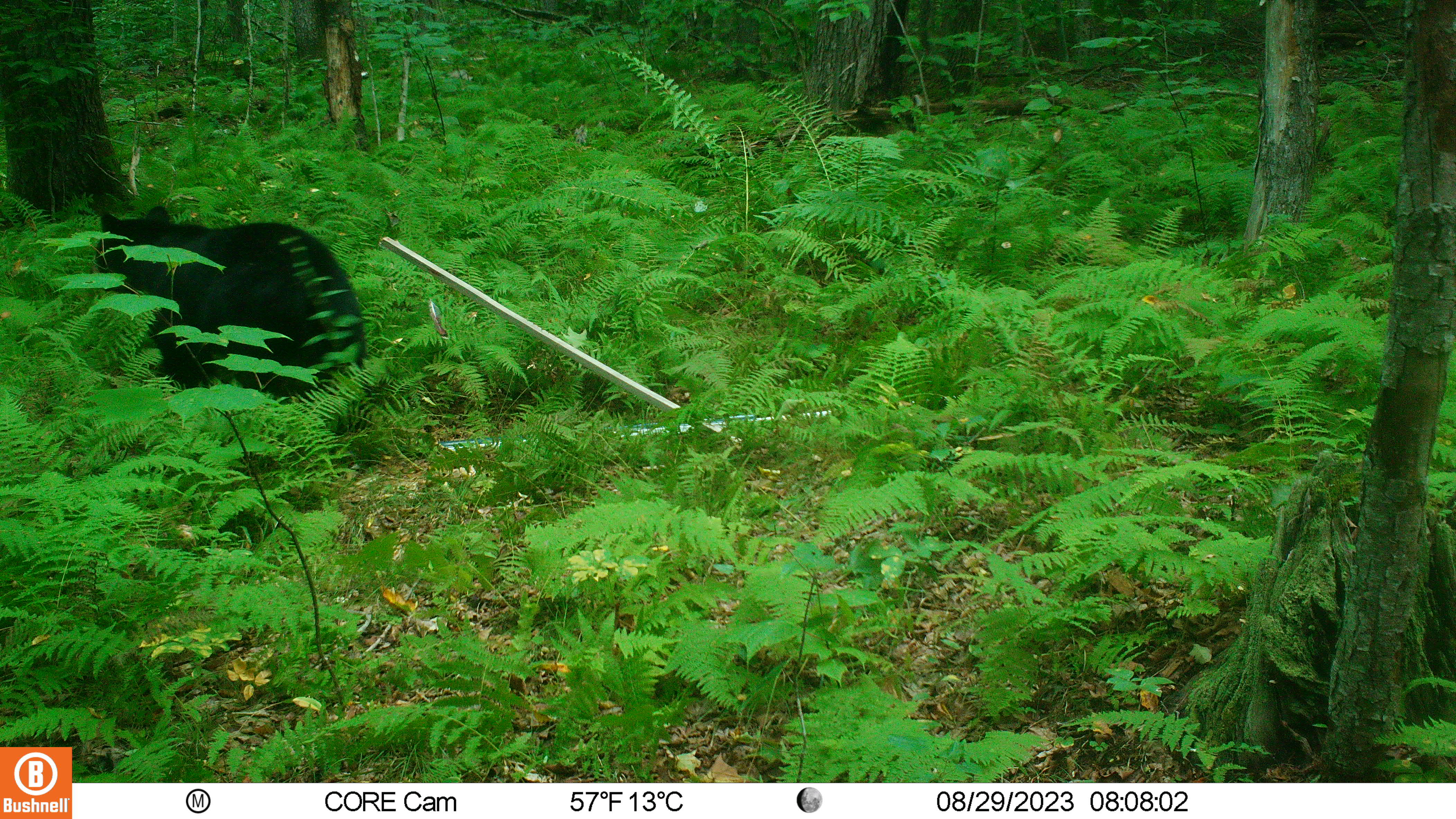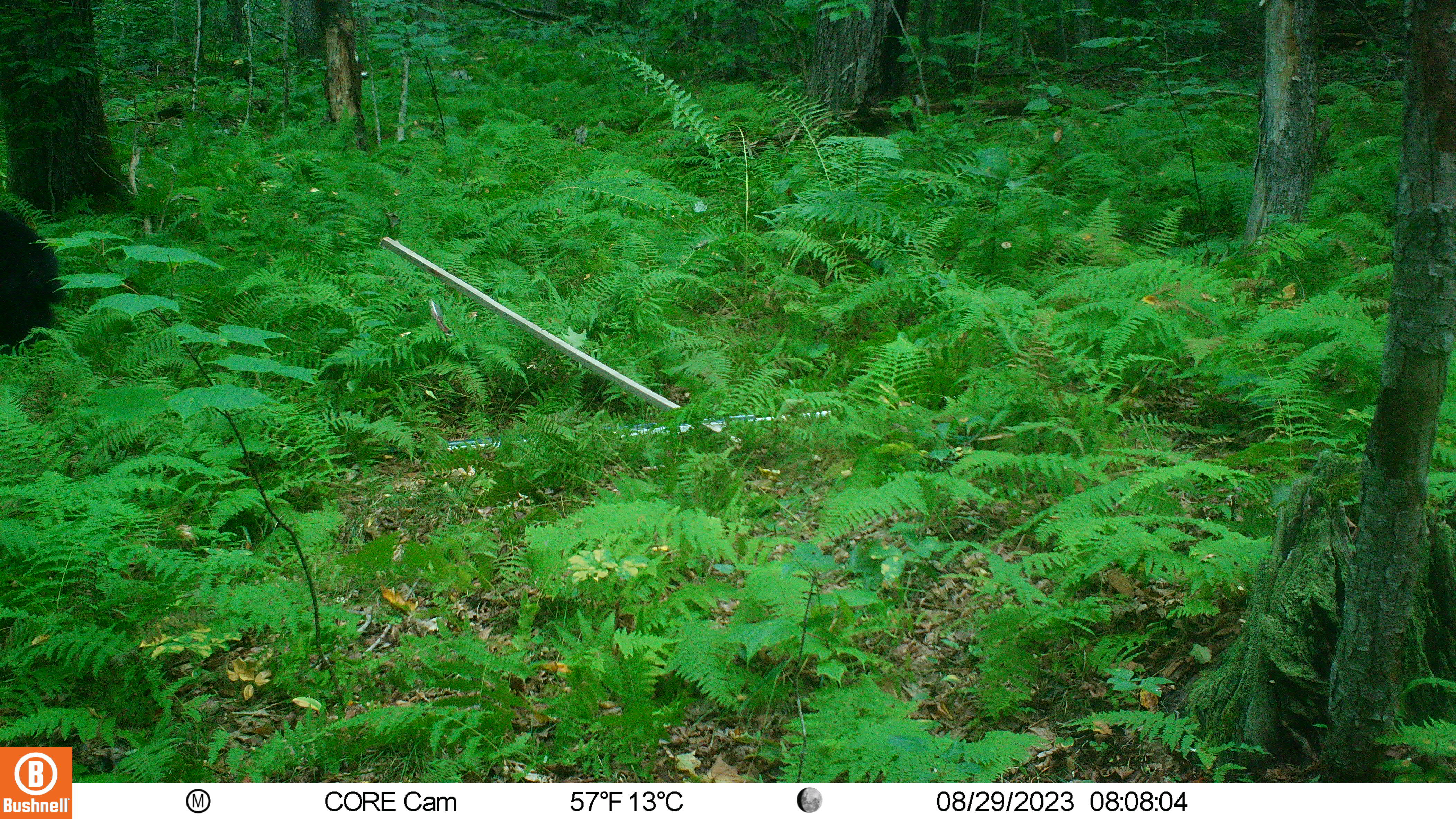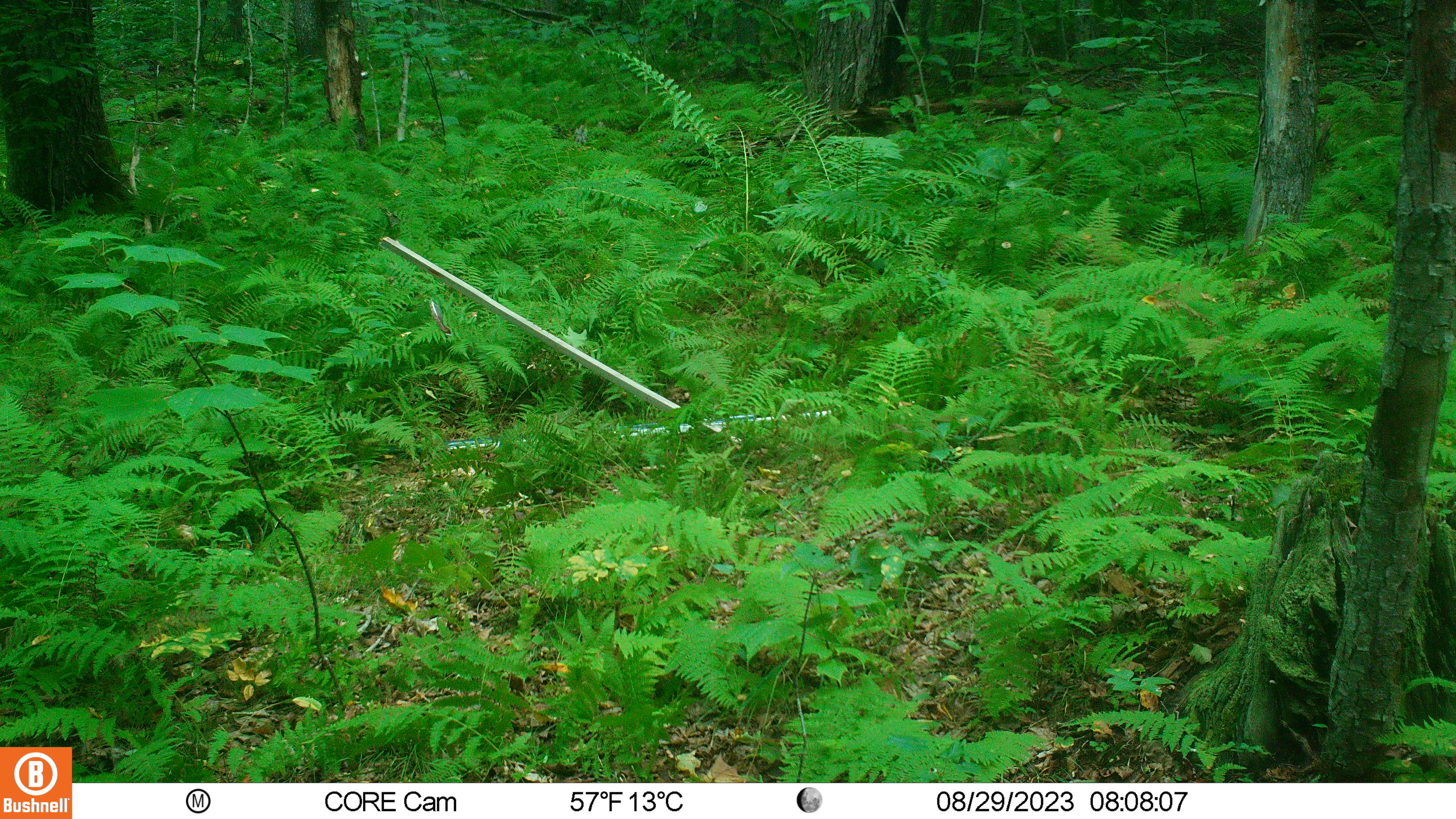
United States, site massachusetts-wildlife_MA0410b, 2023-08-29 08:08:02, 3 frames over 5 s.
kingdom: Animalia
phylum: Chordata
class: Mammalia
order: Carnivora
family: Ursidae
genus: Ursus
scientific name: Ursus americanus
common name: black bear